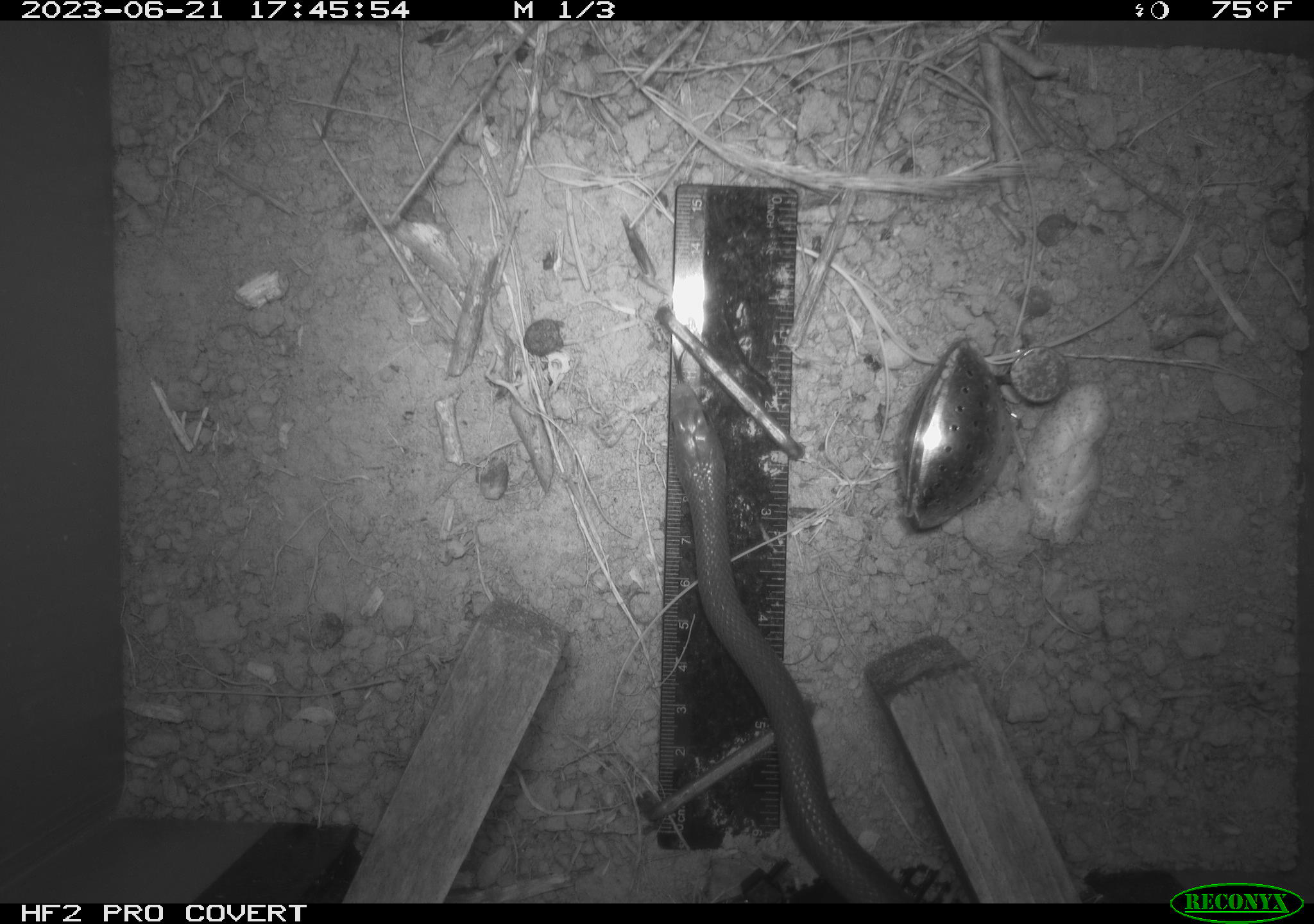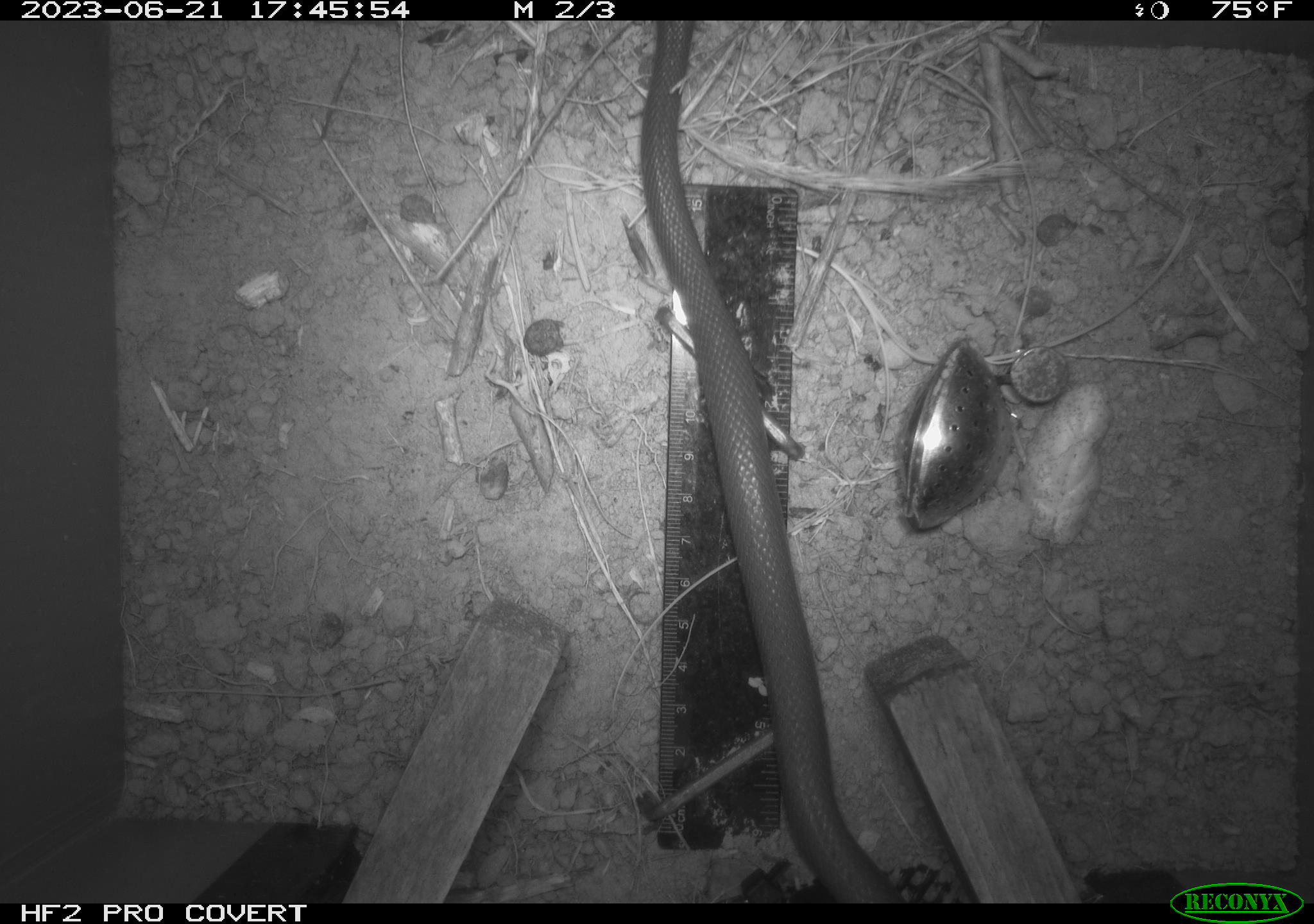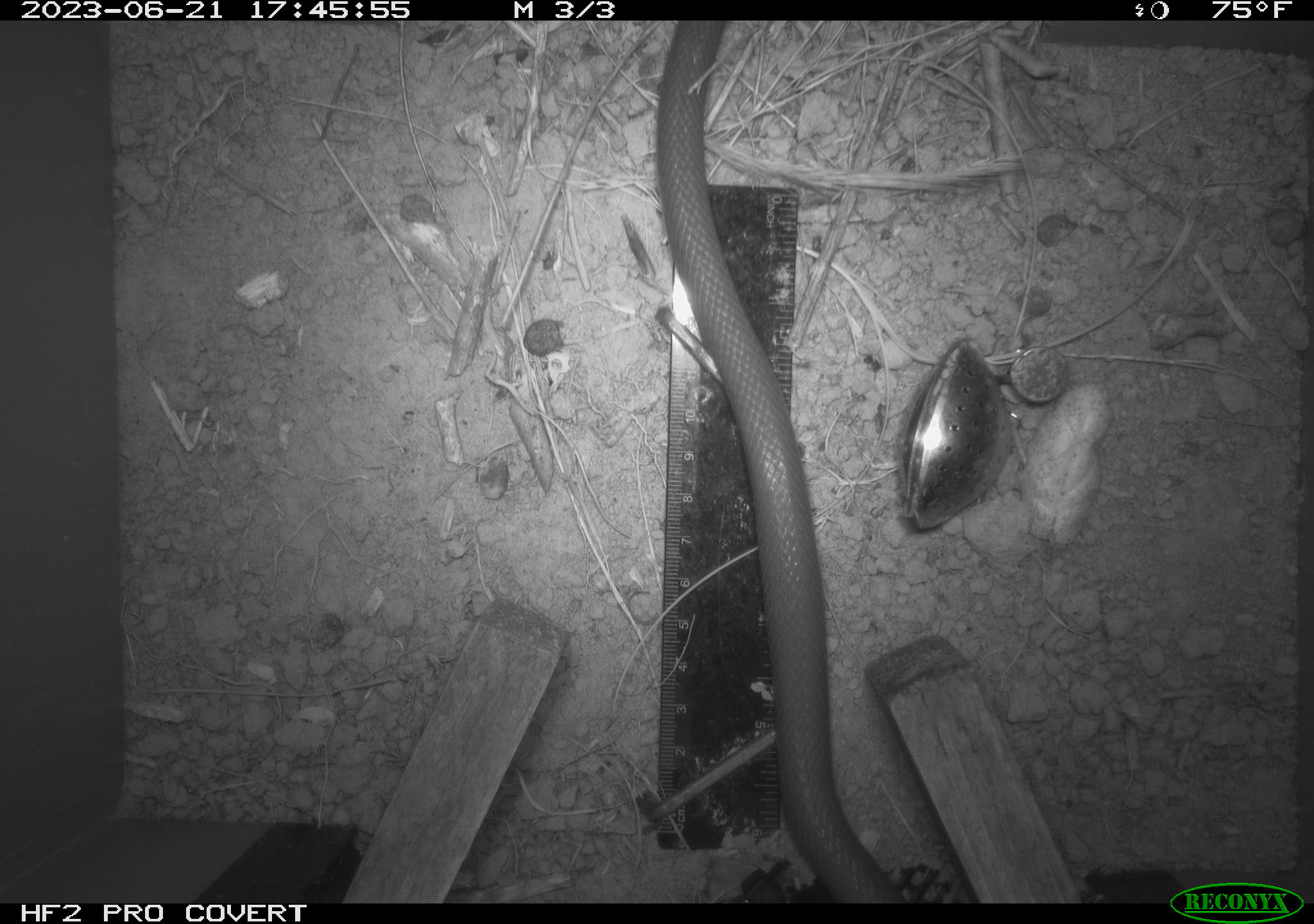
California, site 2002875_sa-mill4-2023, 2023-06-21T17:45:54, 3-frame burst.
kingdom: Animalia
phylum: Chordata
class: Reptilia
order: Squamata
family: Colubridae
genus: Coluber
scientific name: Coluber constrictor mormon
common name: western yellow-bellied racer